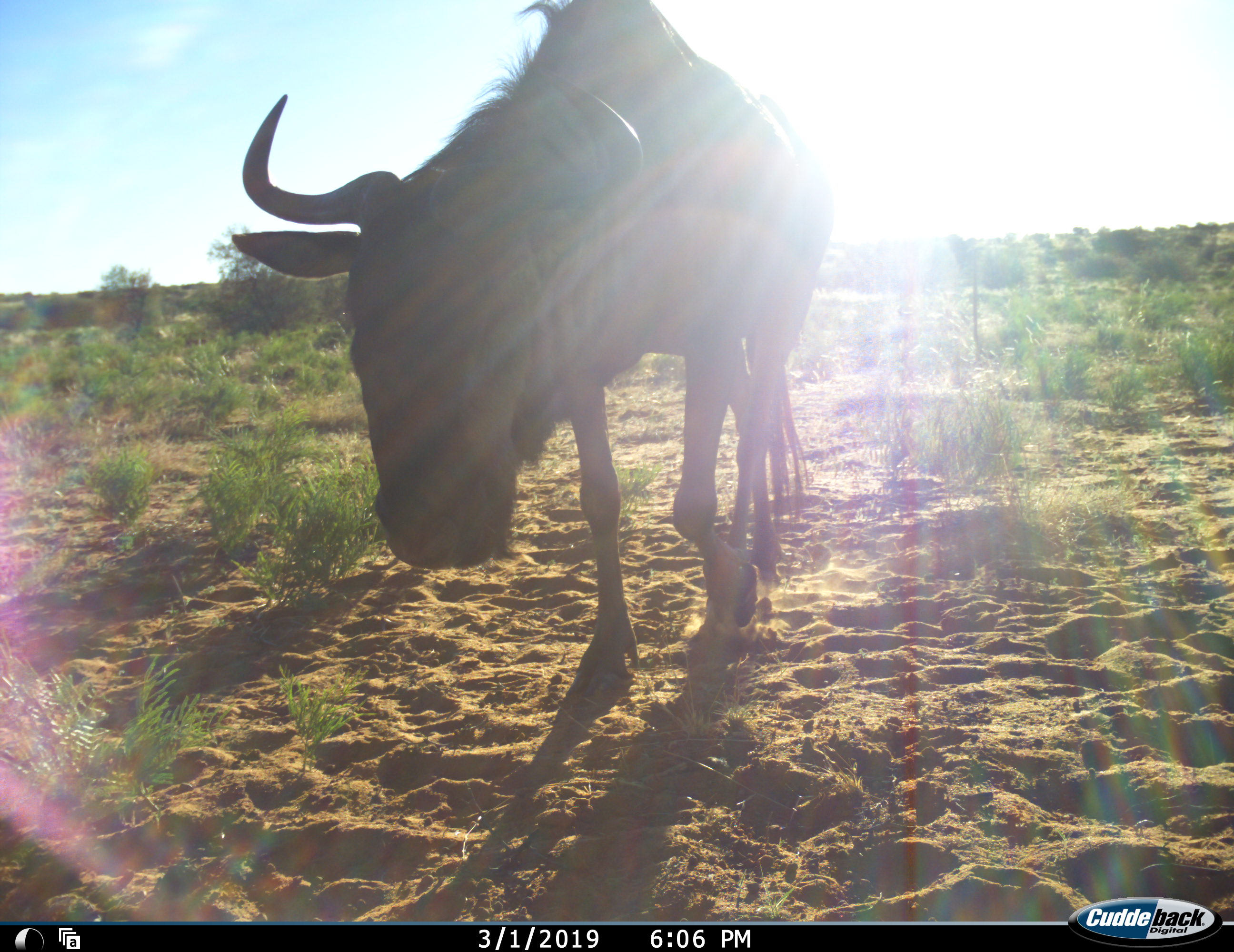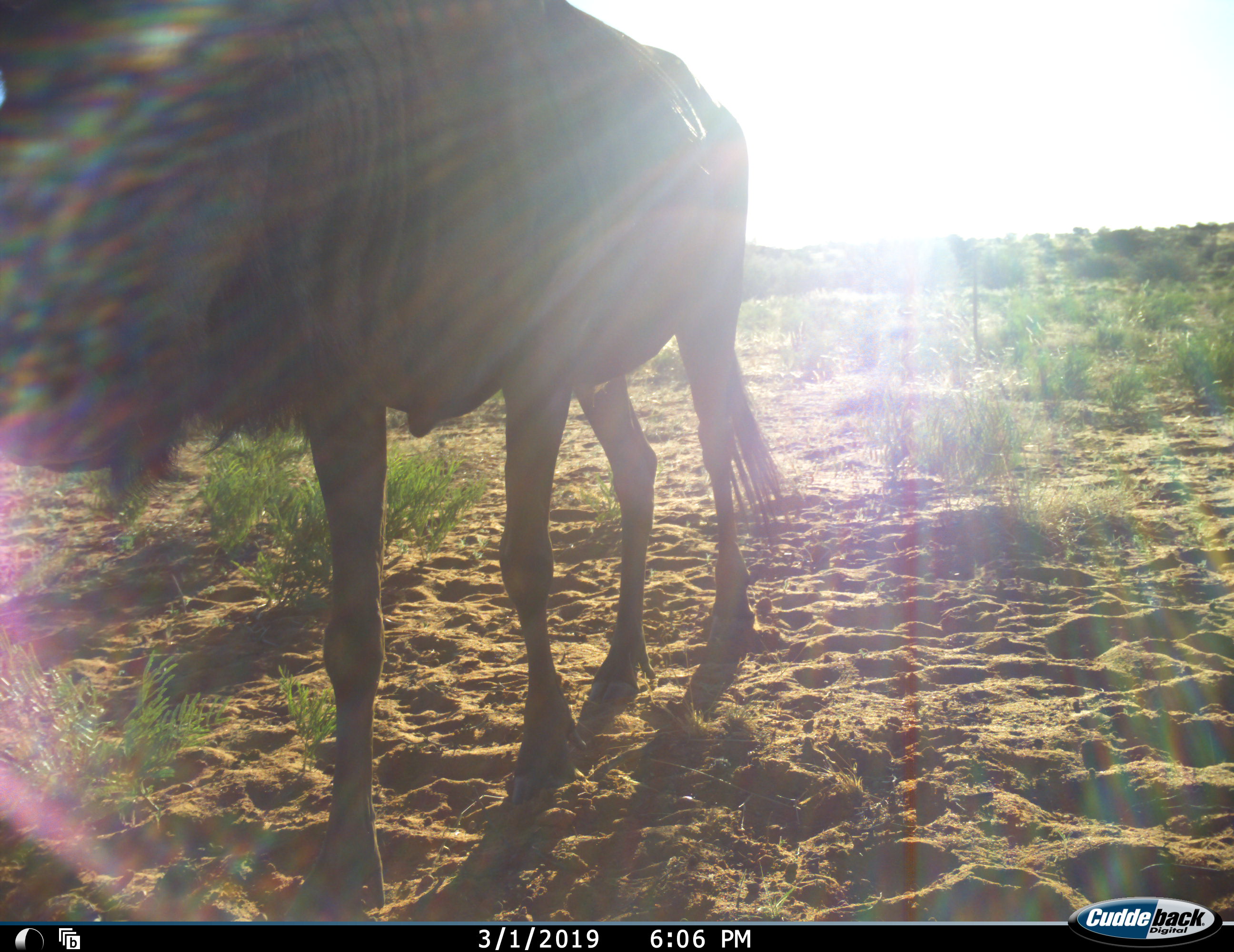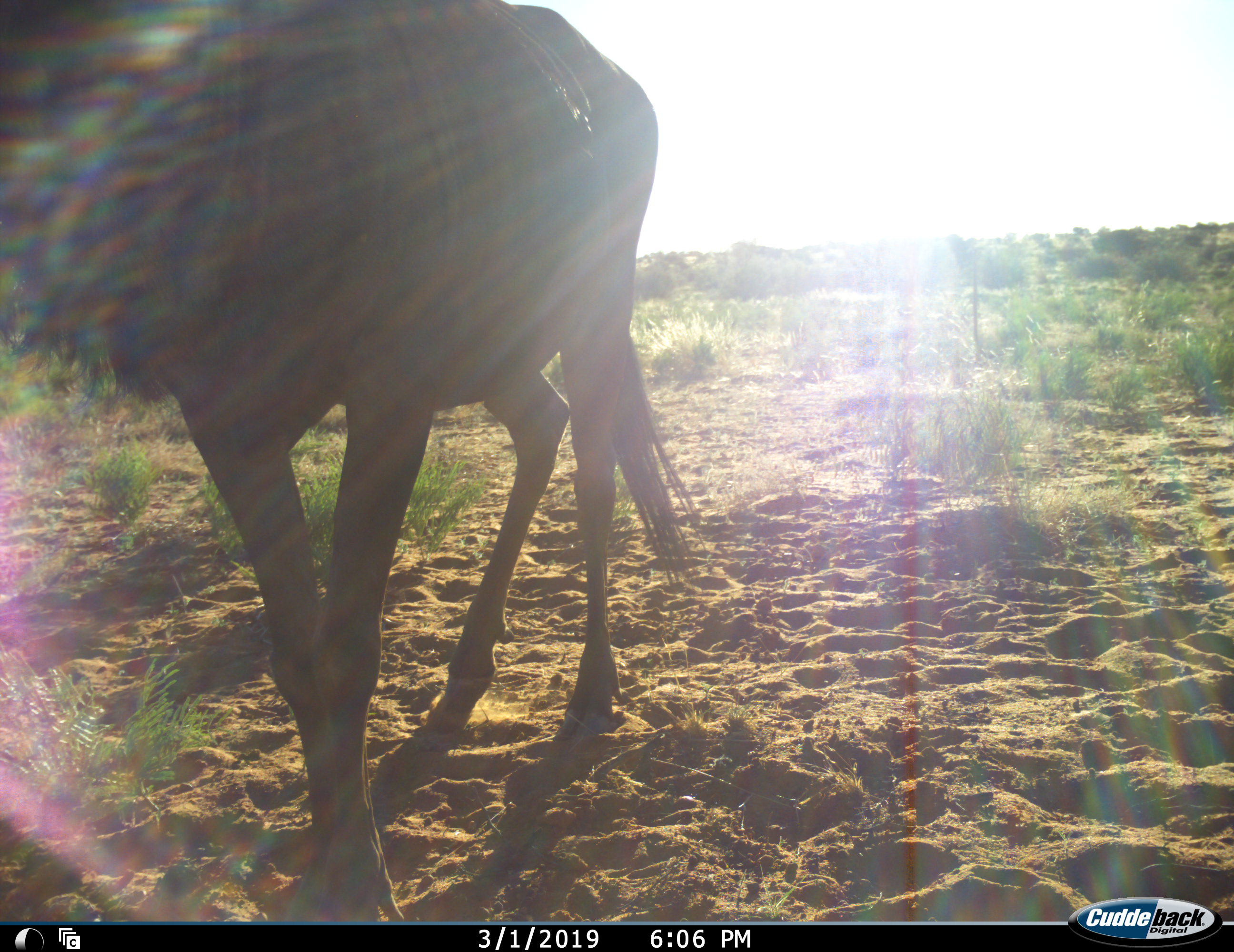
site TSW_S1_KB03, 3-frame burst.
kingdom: Animalia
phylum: Chordata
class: Mammalia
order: Artiodactyla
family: Bovidae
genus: Connochaetes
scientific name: Connochaetes taurinus taurinus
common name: blue wildebeest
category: wildebeestblue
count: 1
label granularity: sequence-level